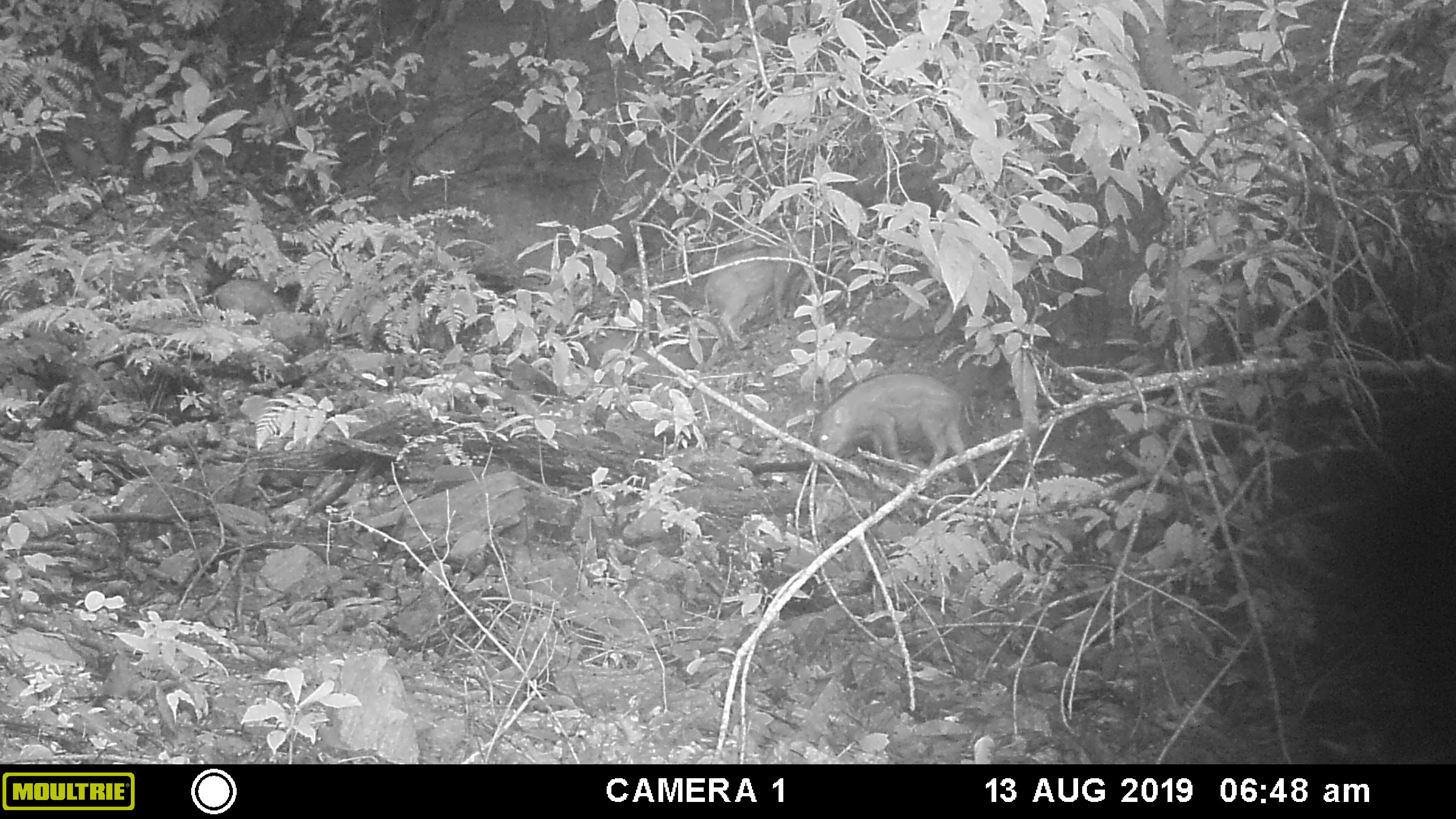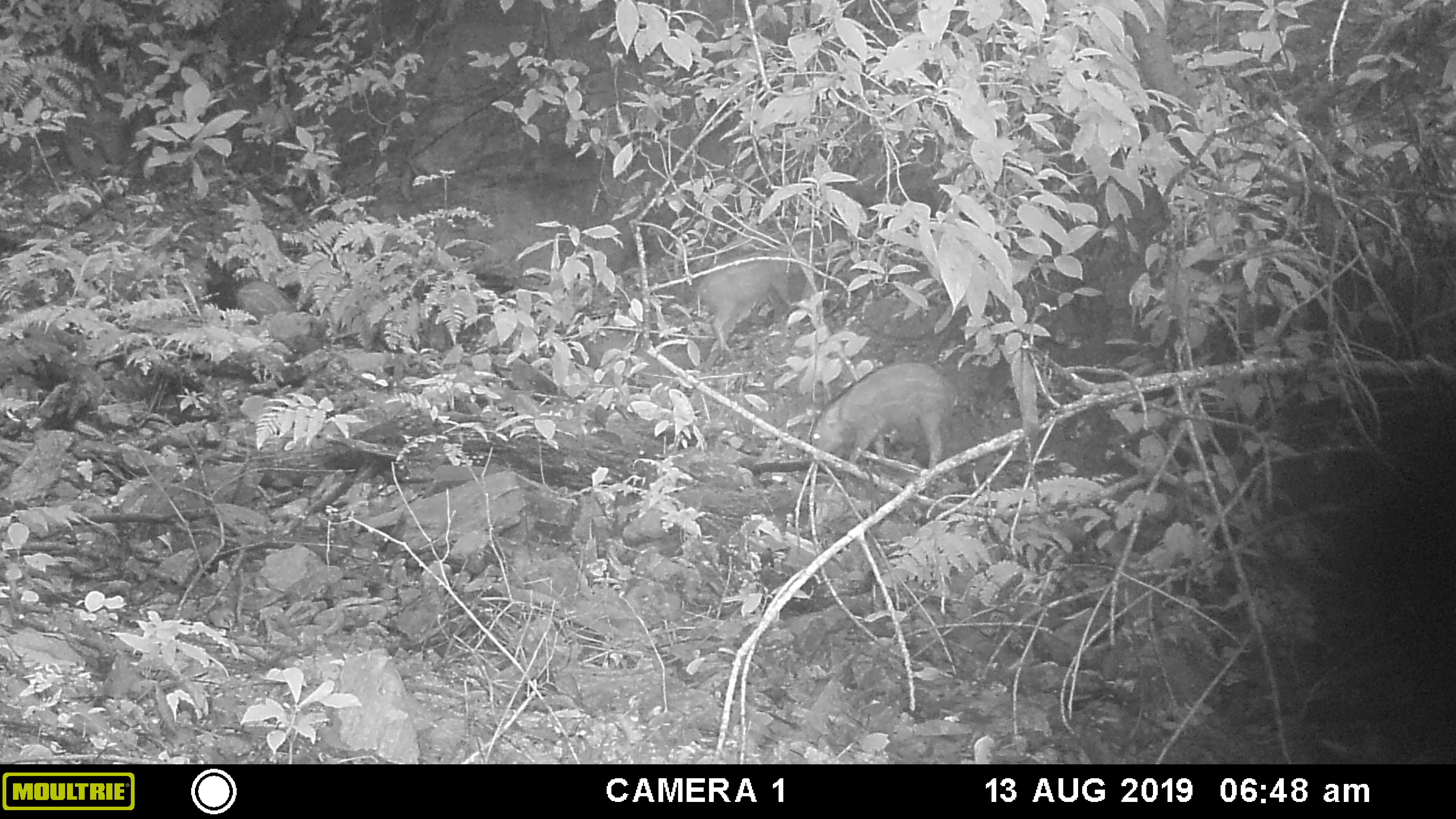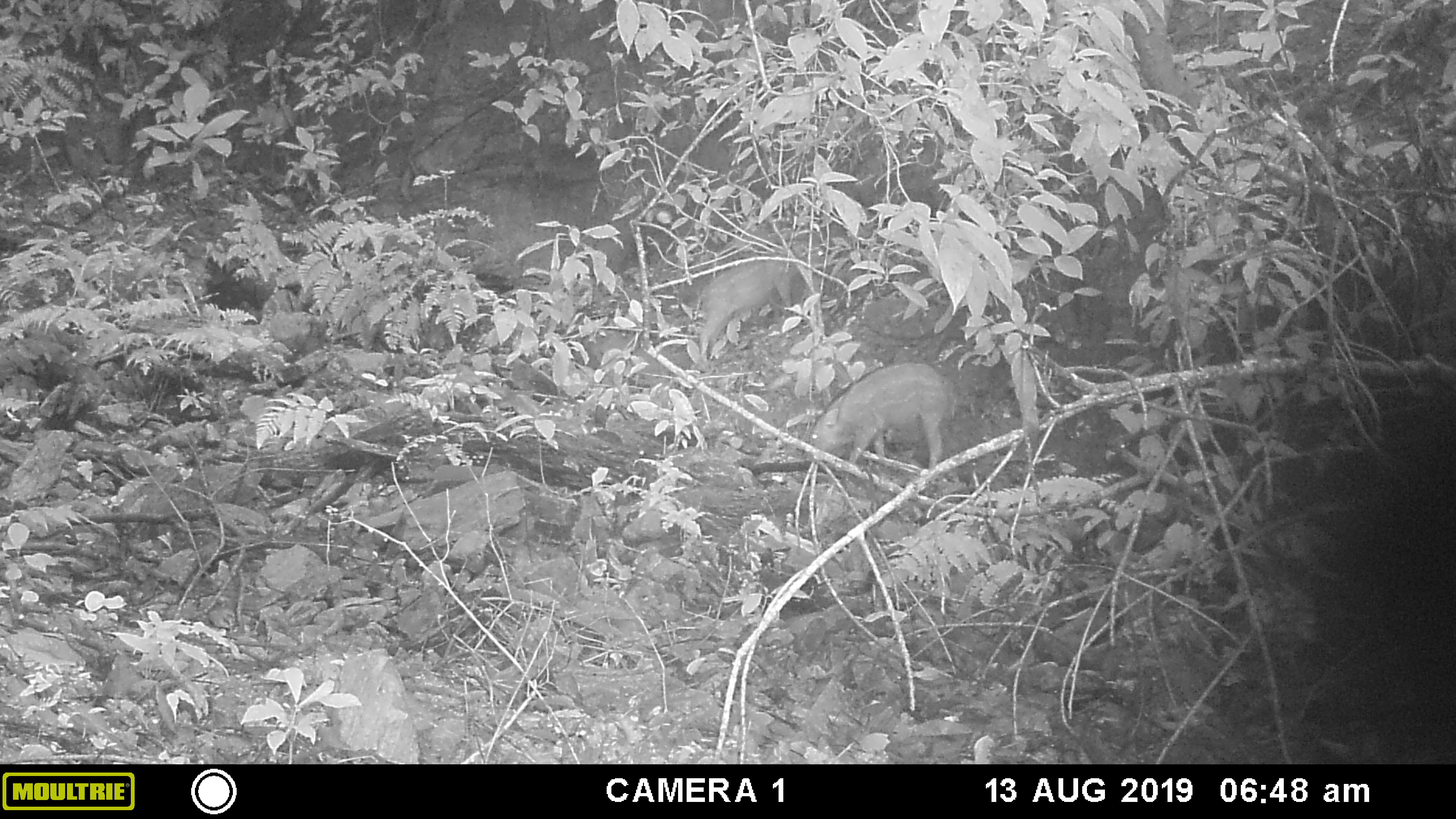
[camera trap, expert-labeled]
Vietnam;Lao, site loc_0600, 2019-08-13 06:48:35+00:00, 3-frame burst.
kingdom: Animalia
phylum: Chordata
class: Mammalia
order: Artiodactyla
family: Suidae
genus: Sus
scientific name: Sus scrofa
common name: eurasian wild pig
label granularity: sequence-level